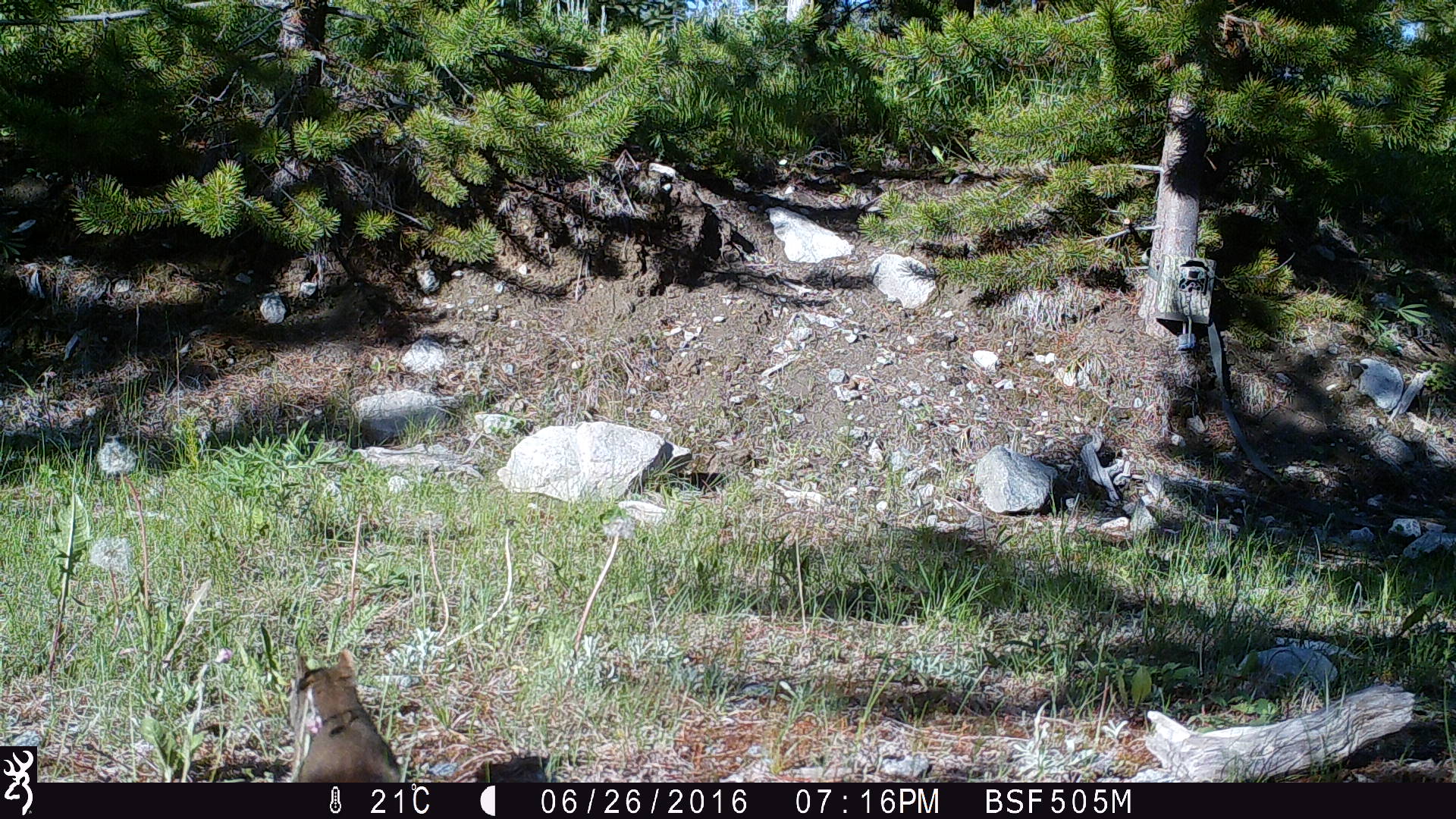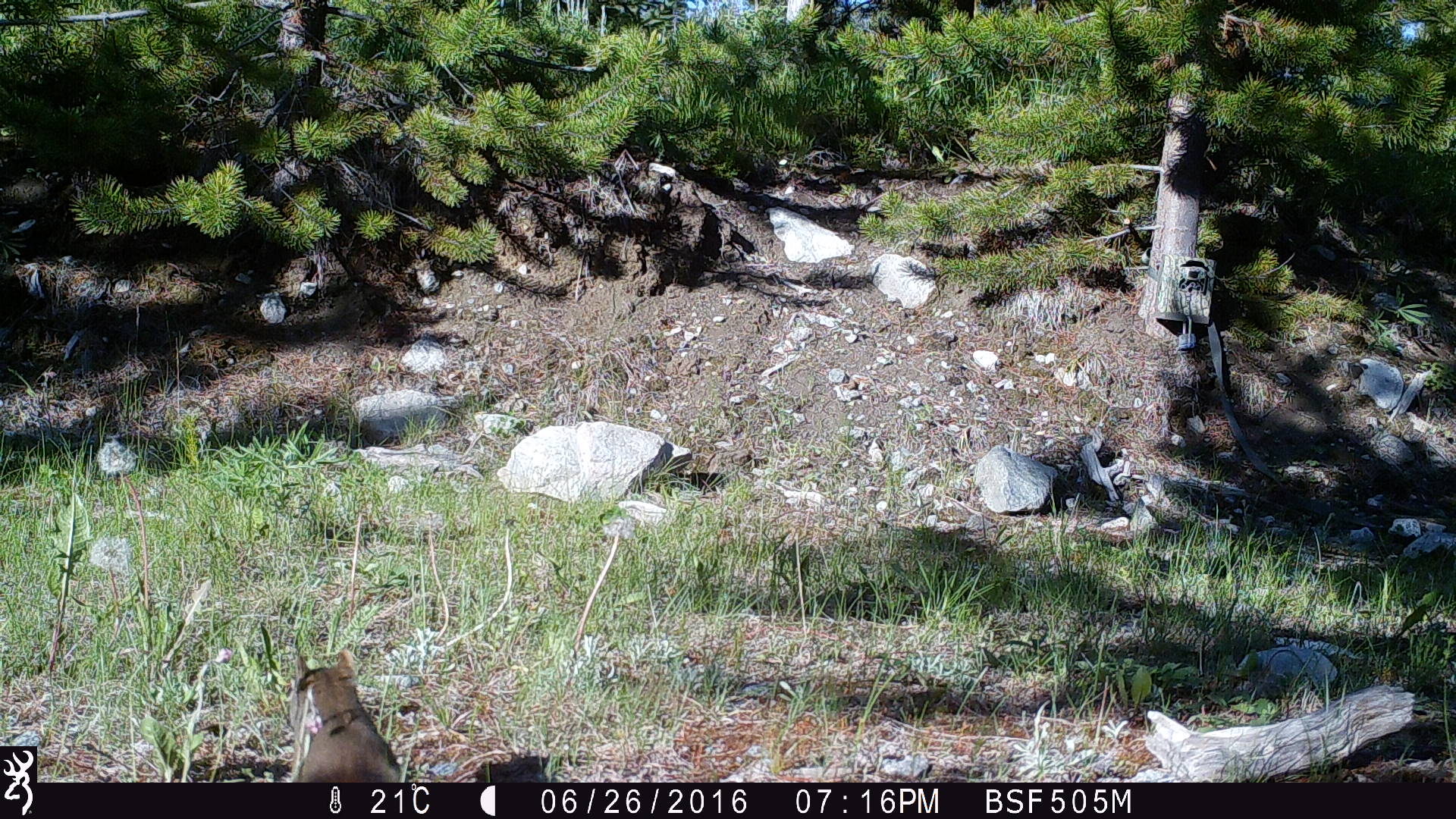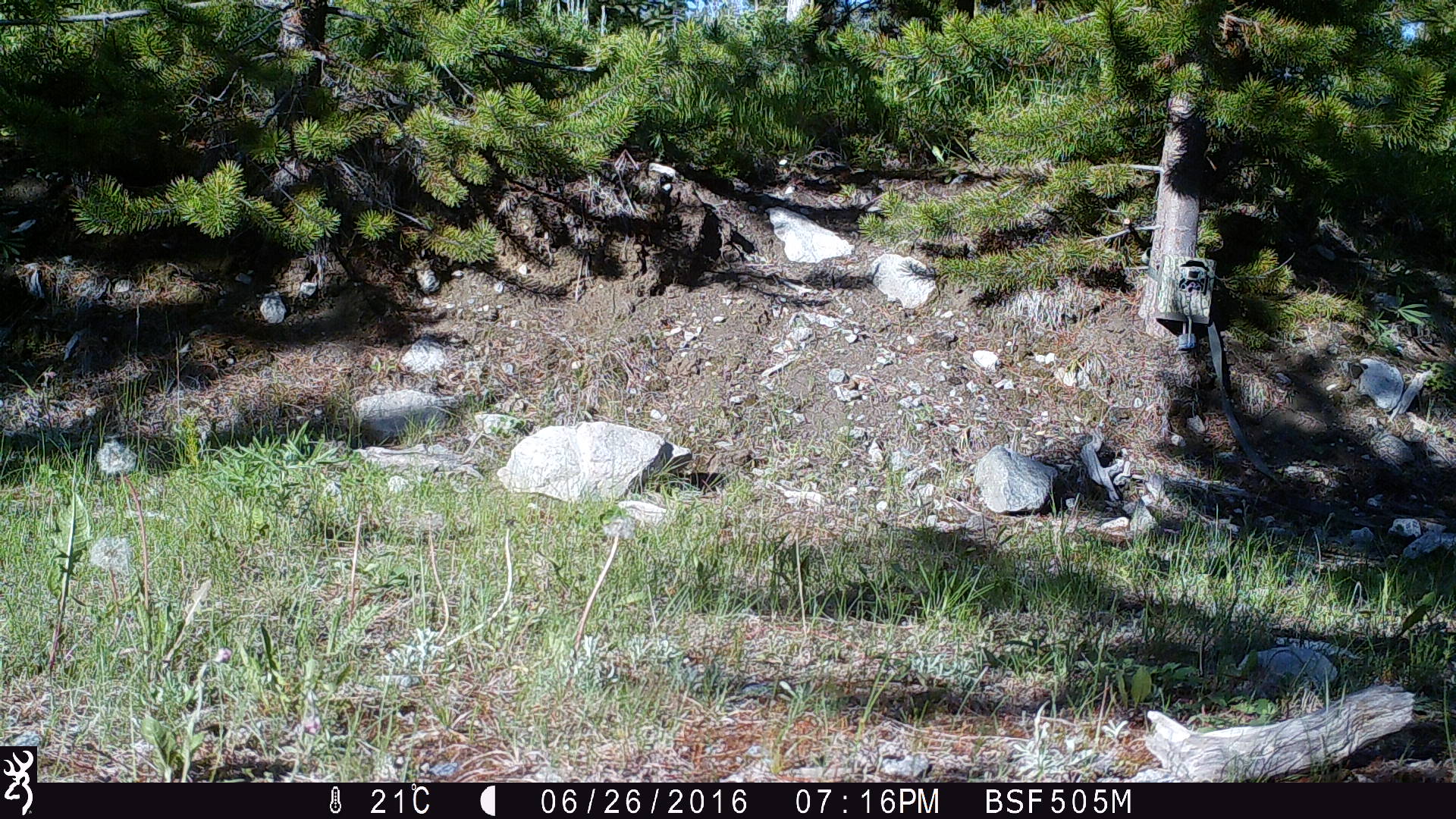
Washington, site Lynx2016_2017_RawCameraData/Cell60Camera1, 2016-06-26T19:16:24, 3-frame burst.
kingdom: Animalia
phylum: Chordata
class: Mammalia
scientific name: Mammalia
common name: small mammal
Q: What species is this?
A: Small mammal (Mammalia).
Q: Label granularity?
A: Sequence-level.